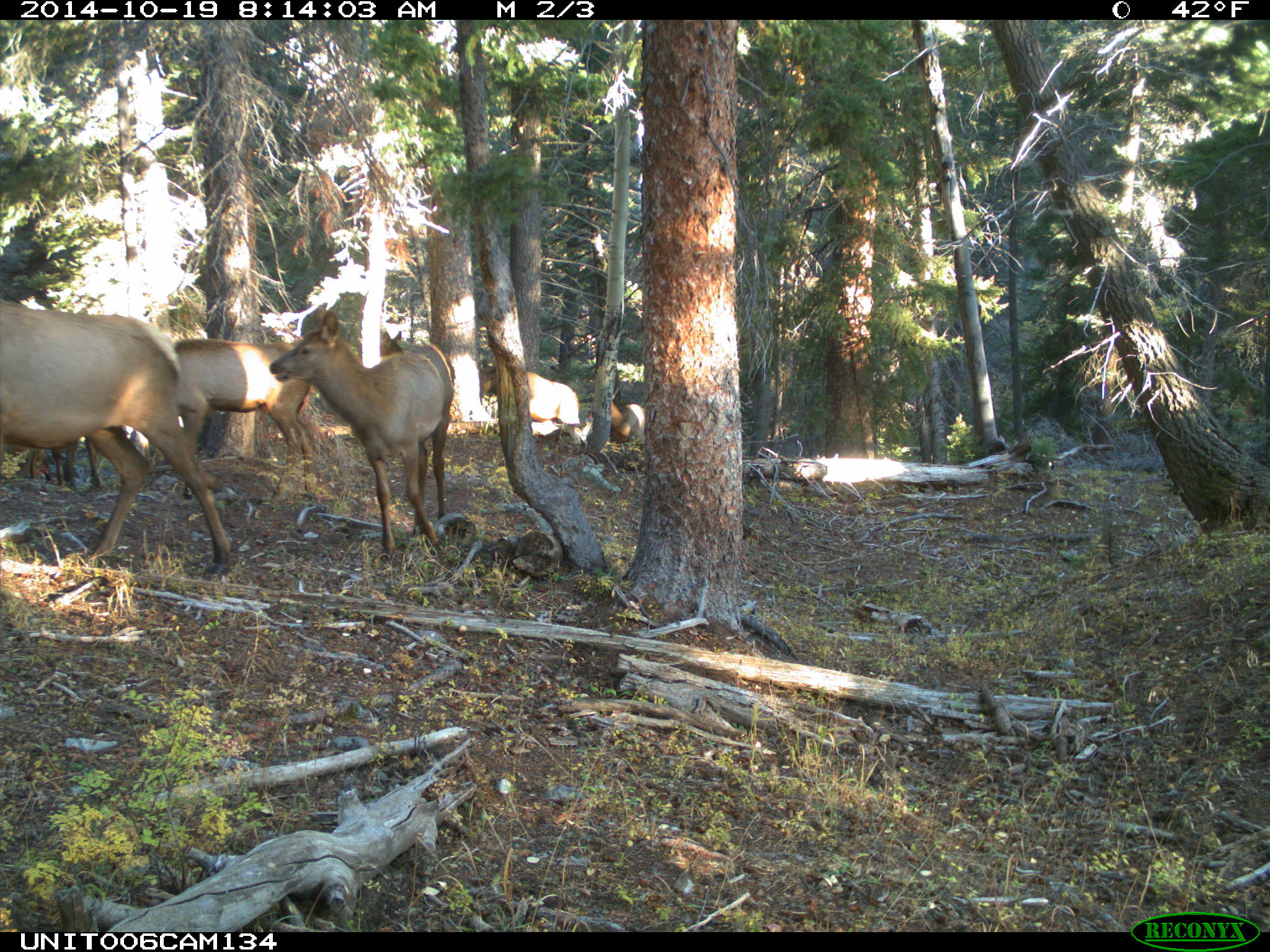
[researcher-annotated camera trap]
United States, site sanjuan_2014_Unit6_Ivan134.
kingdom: Animalia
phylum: Chordata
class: Mammalia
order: Artiodactyla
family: Cervidae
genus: Cervus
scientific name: Cervus elaphus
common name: red deer